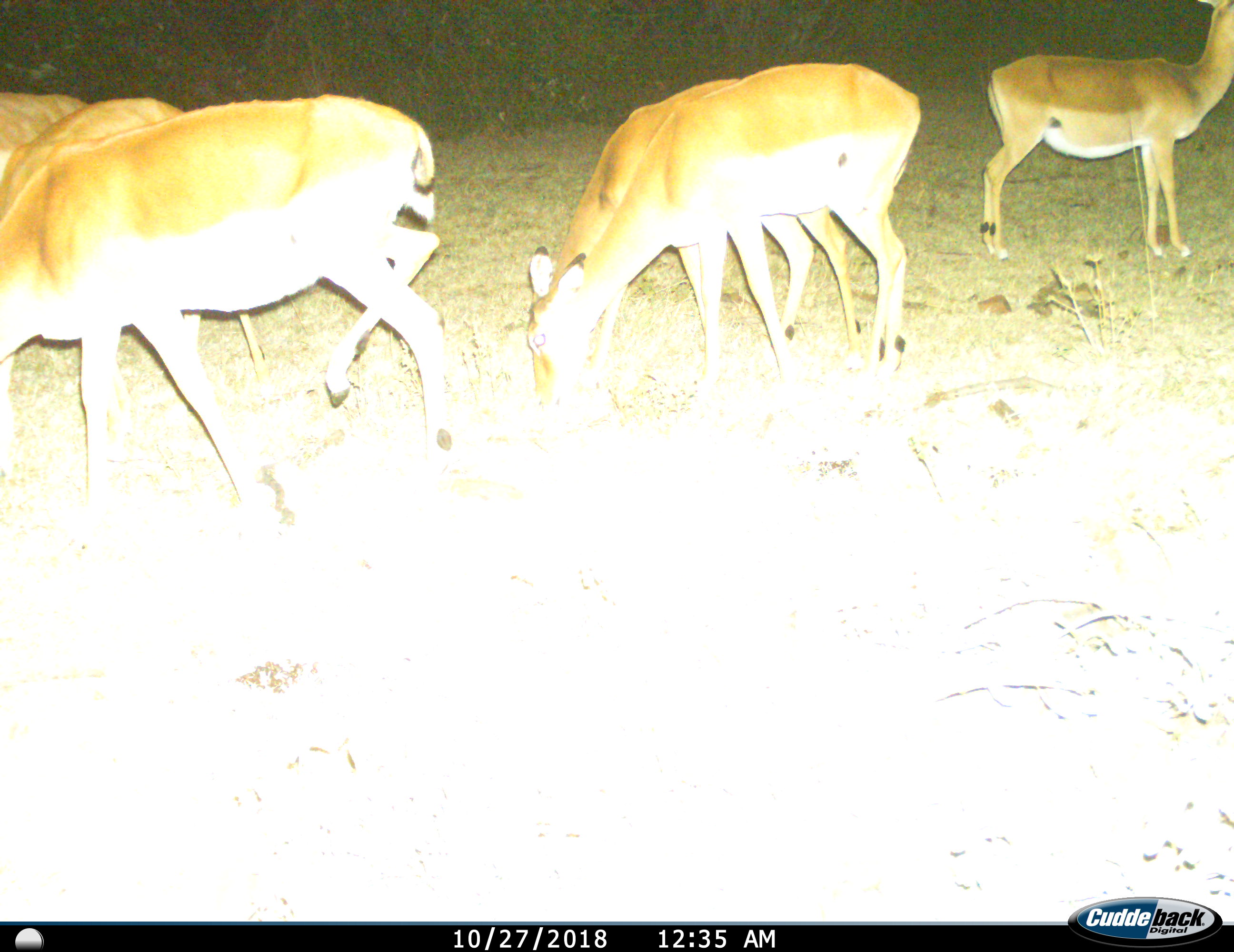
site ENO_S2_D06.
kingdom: Animalia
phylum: Chordata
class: Mammalia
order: Artiodactyla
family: Bovidae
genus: Aepyceros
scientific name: Aepyceros melampus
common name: impala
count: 6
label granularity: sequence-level